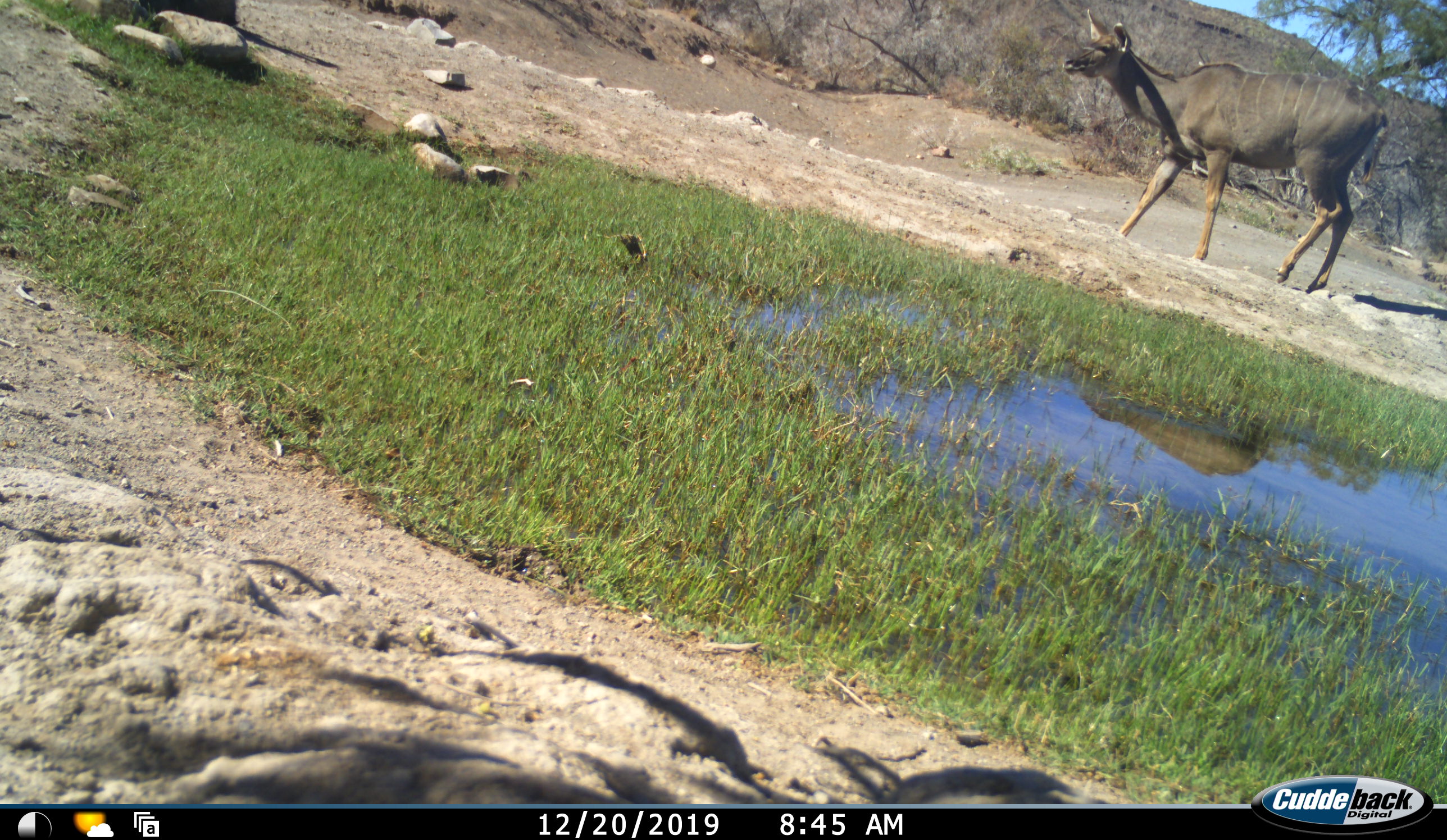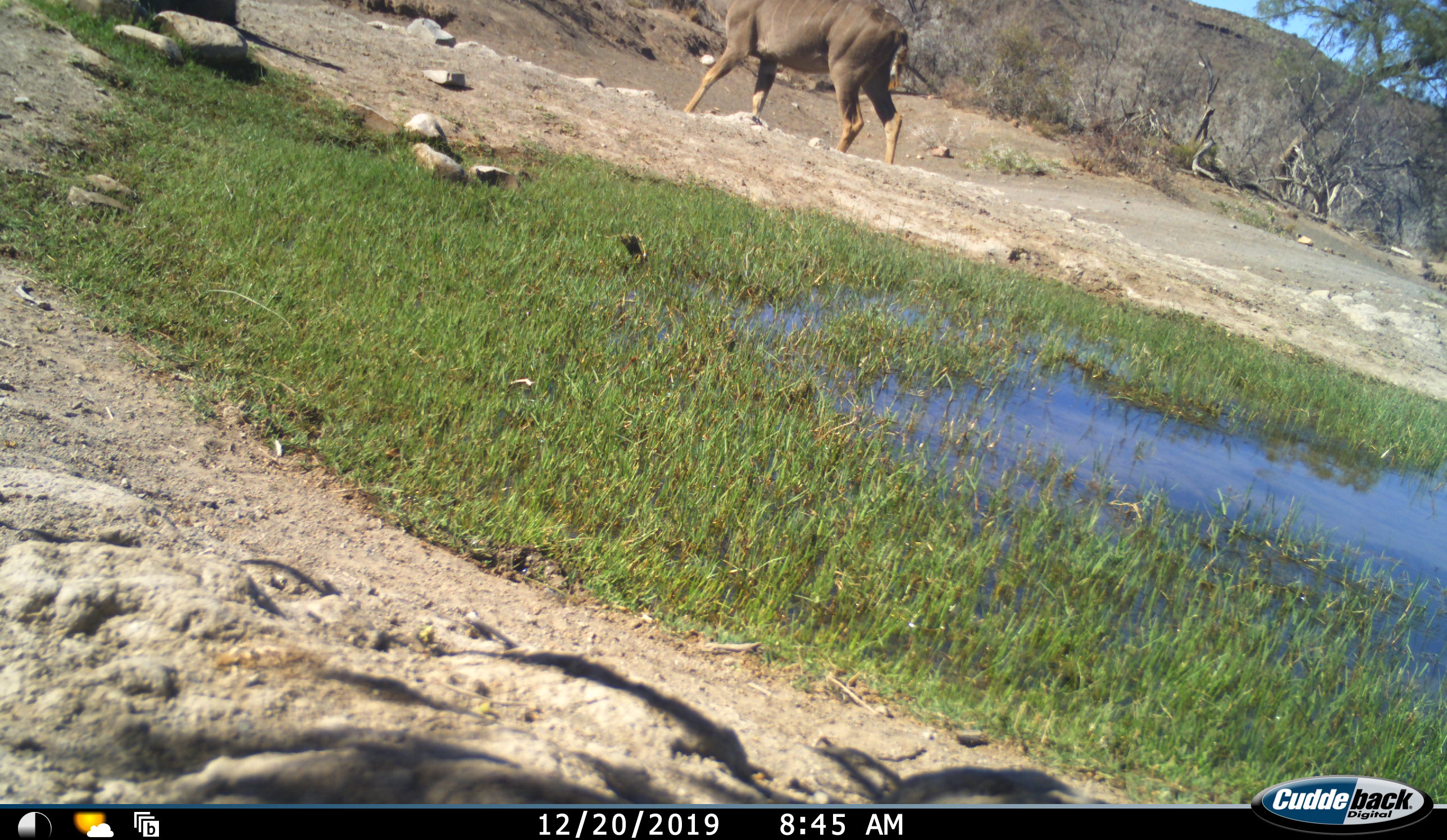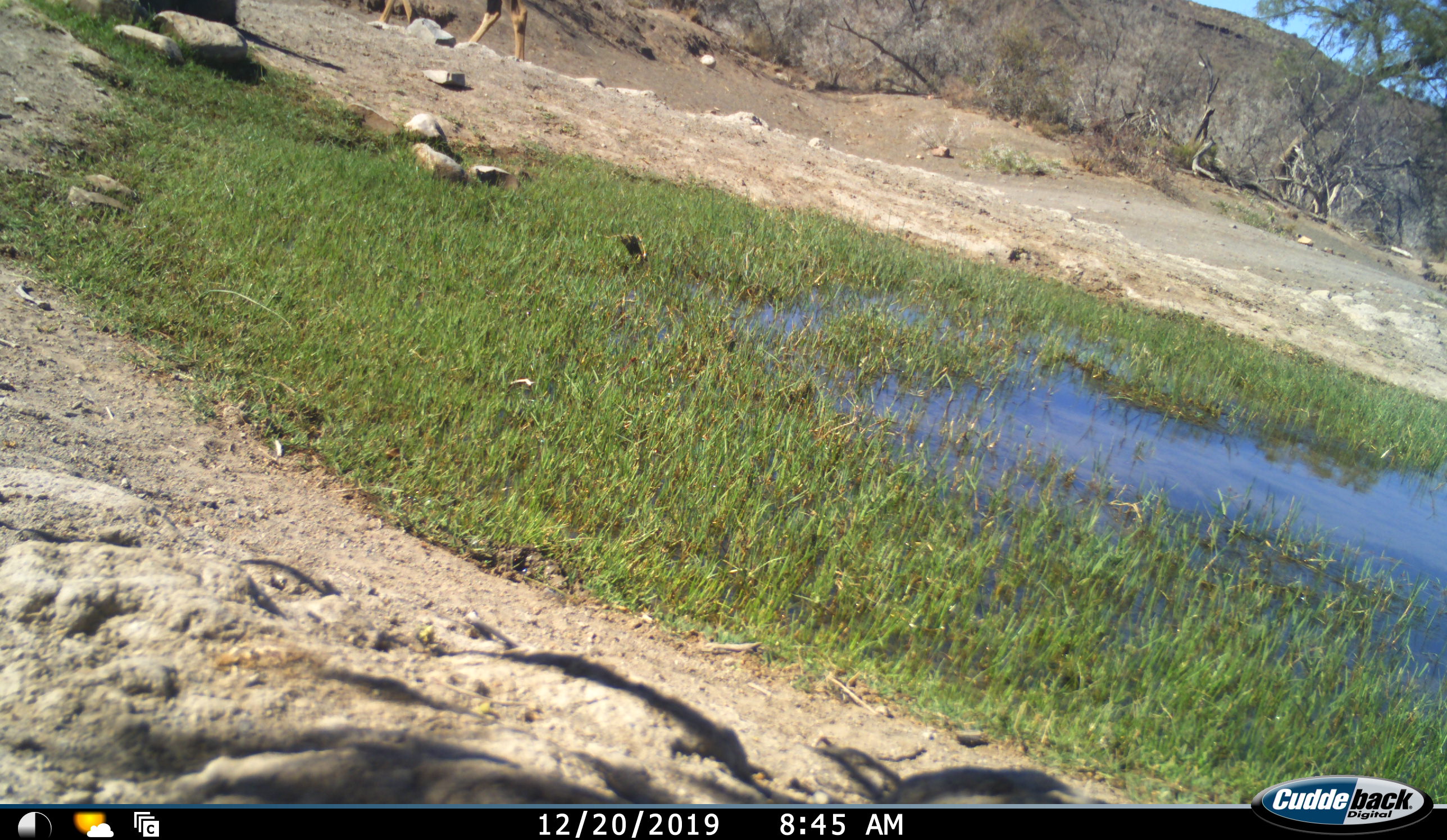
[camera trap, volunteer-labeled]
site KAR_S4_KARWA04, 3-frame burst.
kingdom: Animalia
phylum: Chordata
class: Mammalia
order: Artiodactyla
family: Bovidae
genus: Tragelaphus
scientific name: Tragelaphus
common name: kudu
Kudu (Tragelaphus), count 1. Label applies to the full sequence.